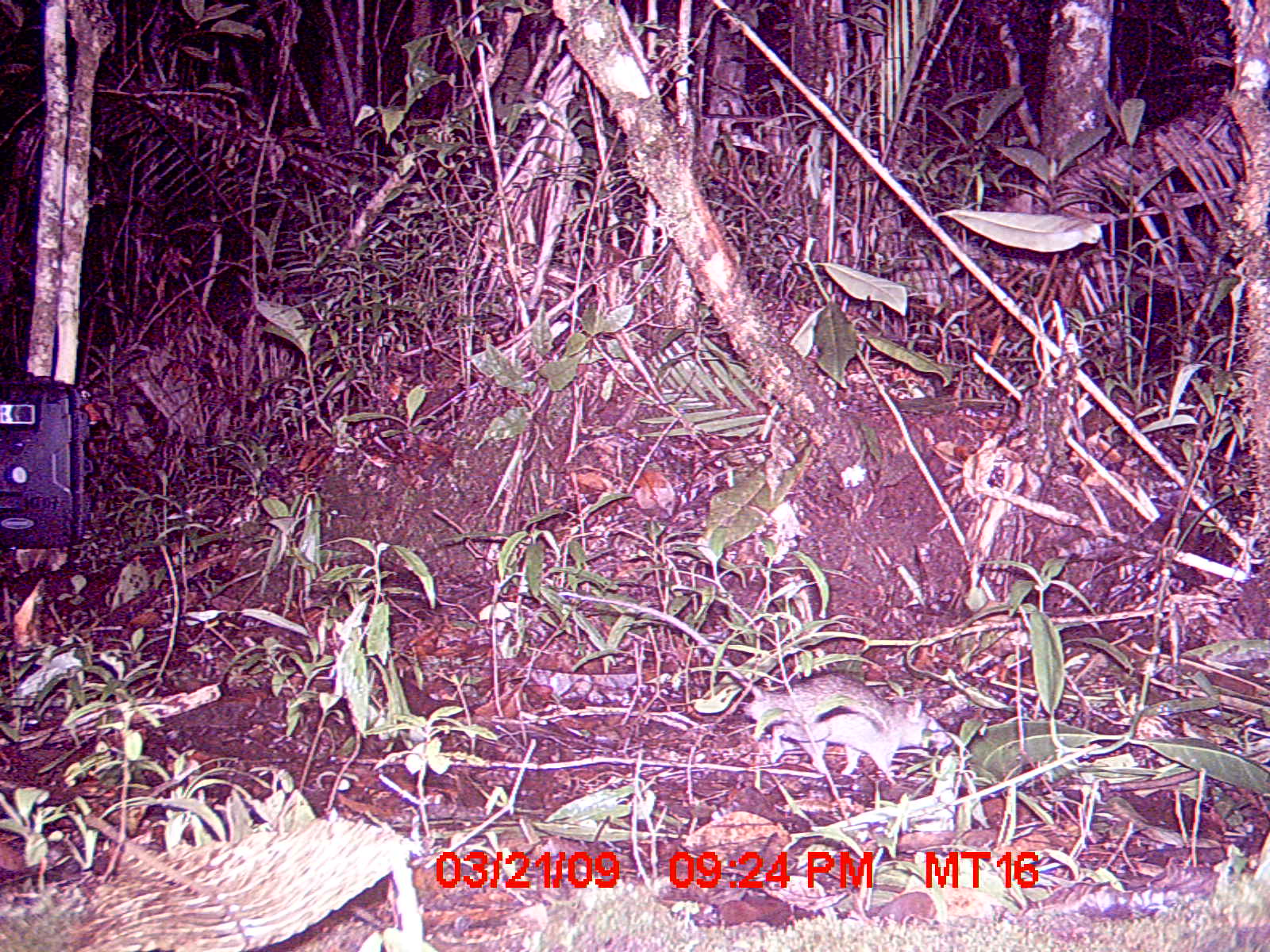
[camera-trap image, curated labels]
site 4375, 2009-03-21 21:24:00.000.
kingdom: Animalia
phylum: Chordata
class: Mammalia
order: Rodentia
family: Nesomyidae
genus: Eliurus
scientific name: Eliurus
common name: eliurus rat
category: eliurus sp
Eliurus sp (eliurus rat) (Eliurus), count 1.